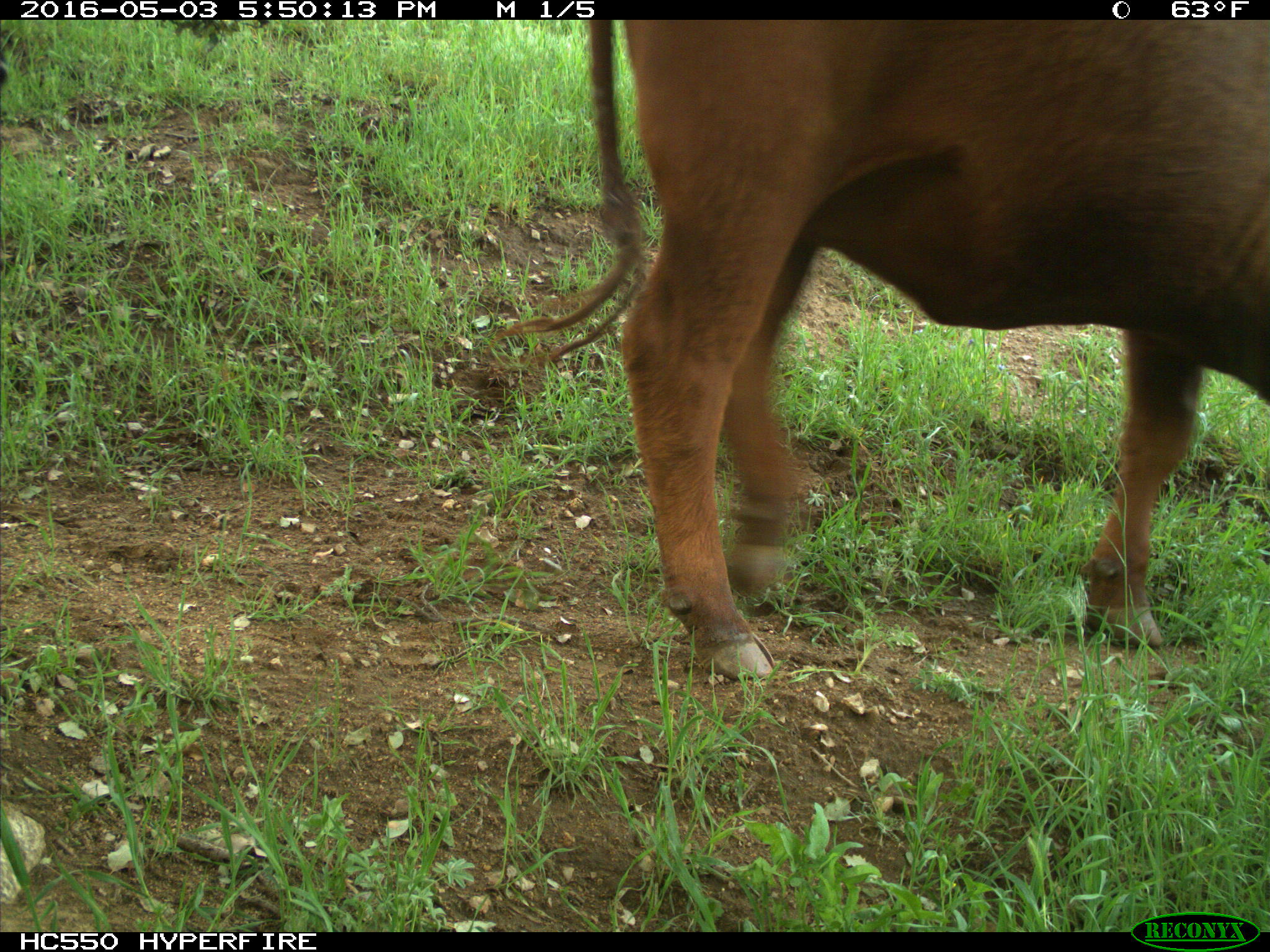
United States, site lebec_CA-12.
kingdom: Animalia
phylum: Chordata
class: Mammalia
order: Artiodactyla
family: Bovidae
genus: Bos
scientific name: Bos taurus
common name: domestic cow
Bos taurus (domestic cow).